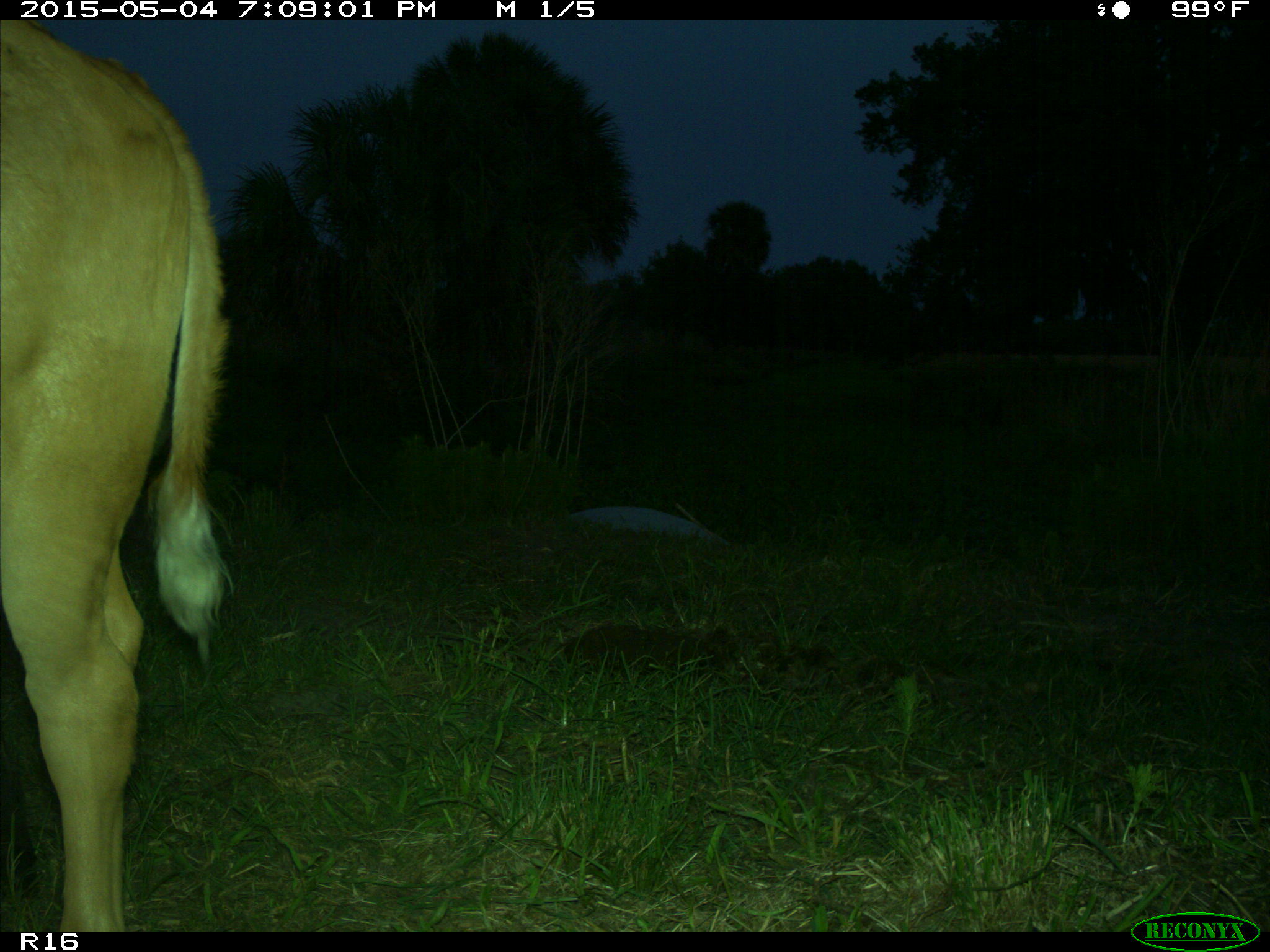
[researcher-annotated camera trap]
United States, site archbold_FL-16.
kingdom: Animalia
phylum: Chordata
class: Mammalia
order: Artiodactyla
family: Bovidae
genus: Bos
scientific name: Bos taurus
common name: domestic cow